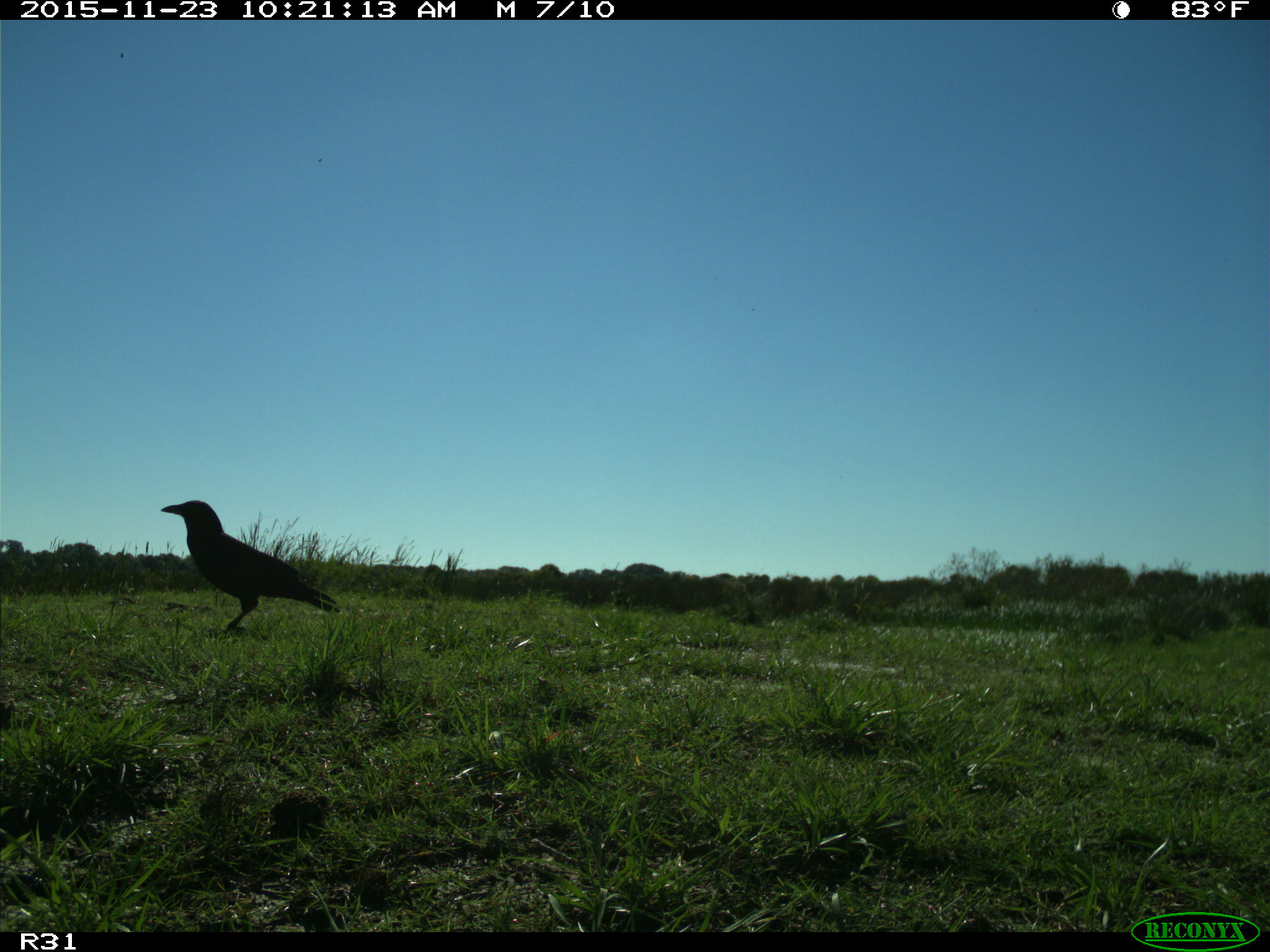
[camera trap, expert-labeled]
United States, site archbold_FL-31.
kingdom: Animalia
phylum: Chordata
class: Aves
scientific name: Aves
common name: birds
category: unidentified bird